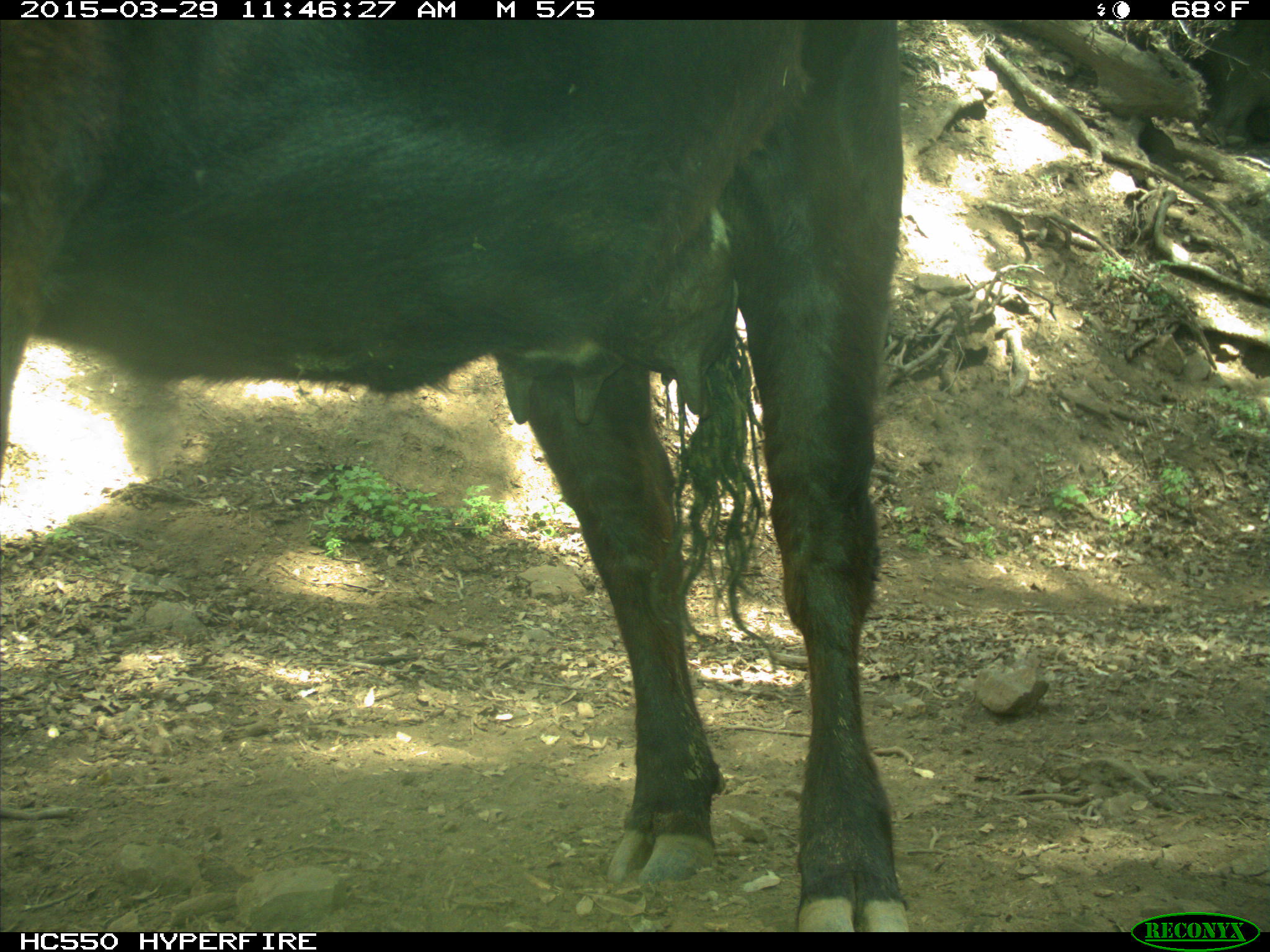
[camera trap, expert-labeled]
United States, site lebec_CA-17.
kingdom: Animalia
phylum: Chordata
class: Mammalia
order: Artiodactyla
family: Bovidae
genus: Bos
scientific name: Bos taurus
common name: domestic cow